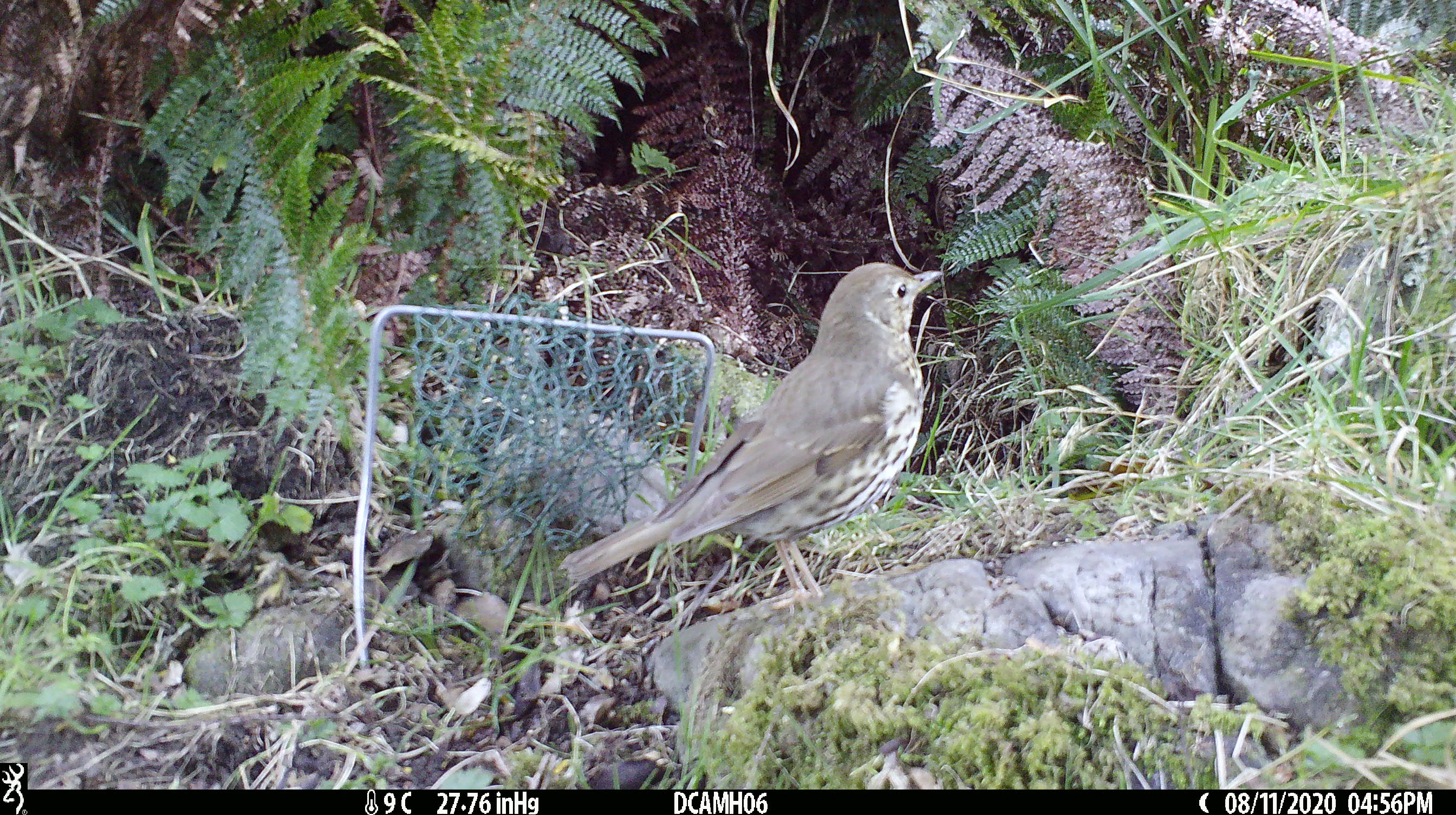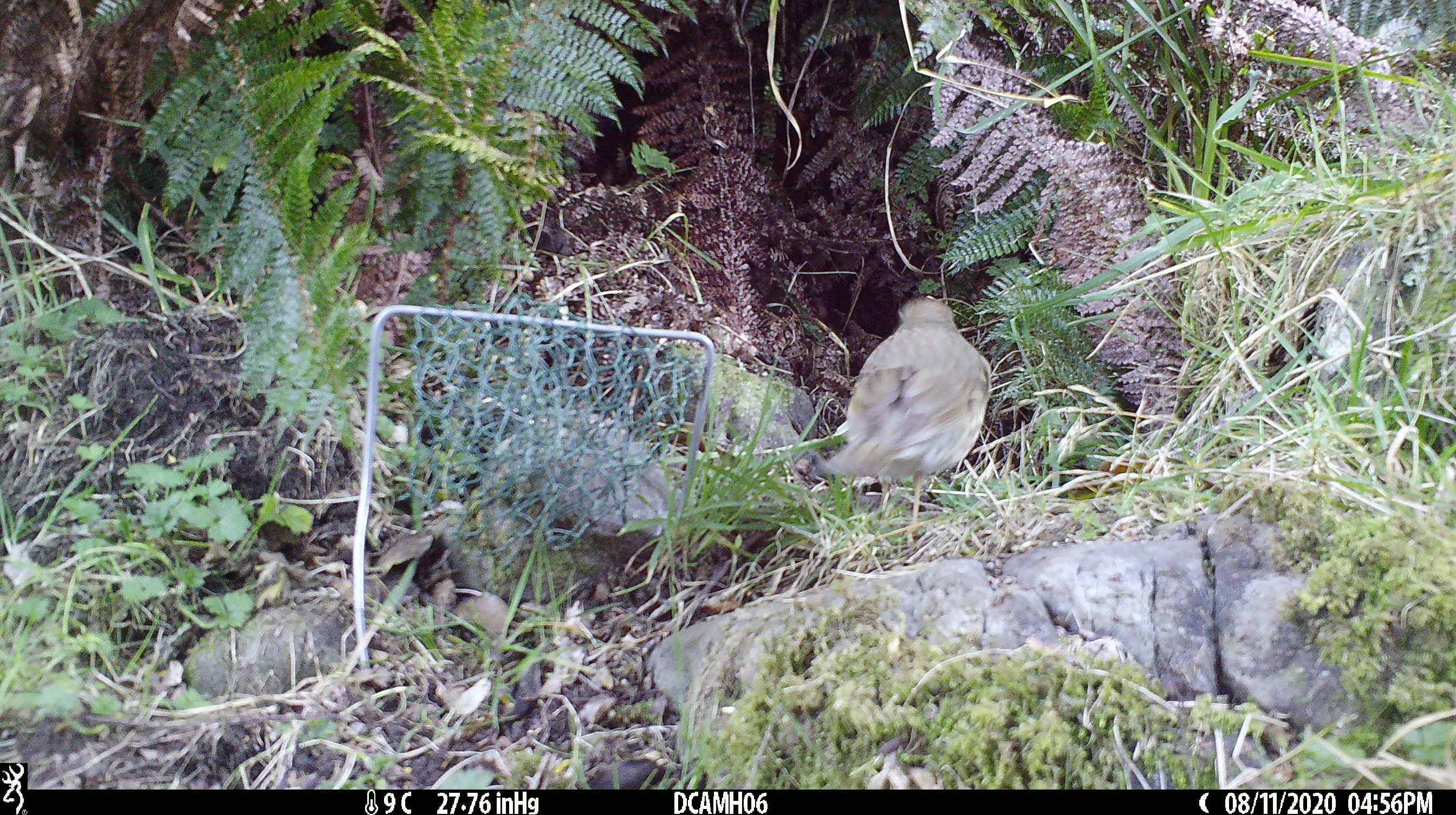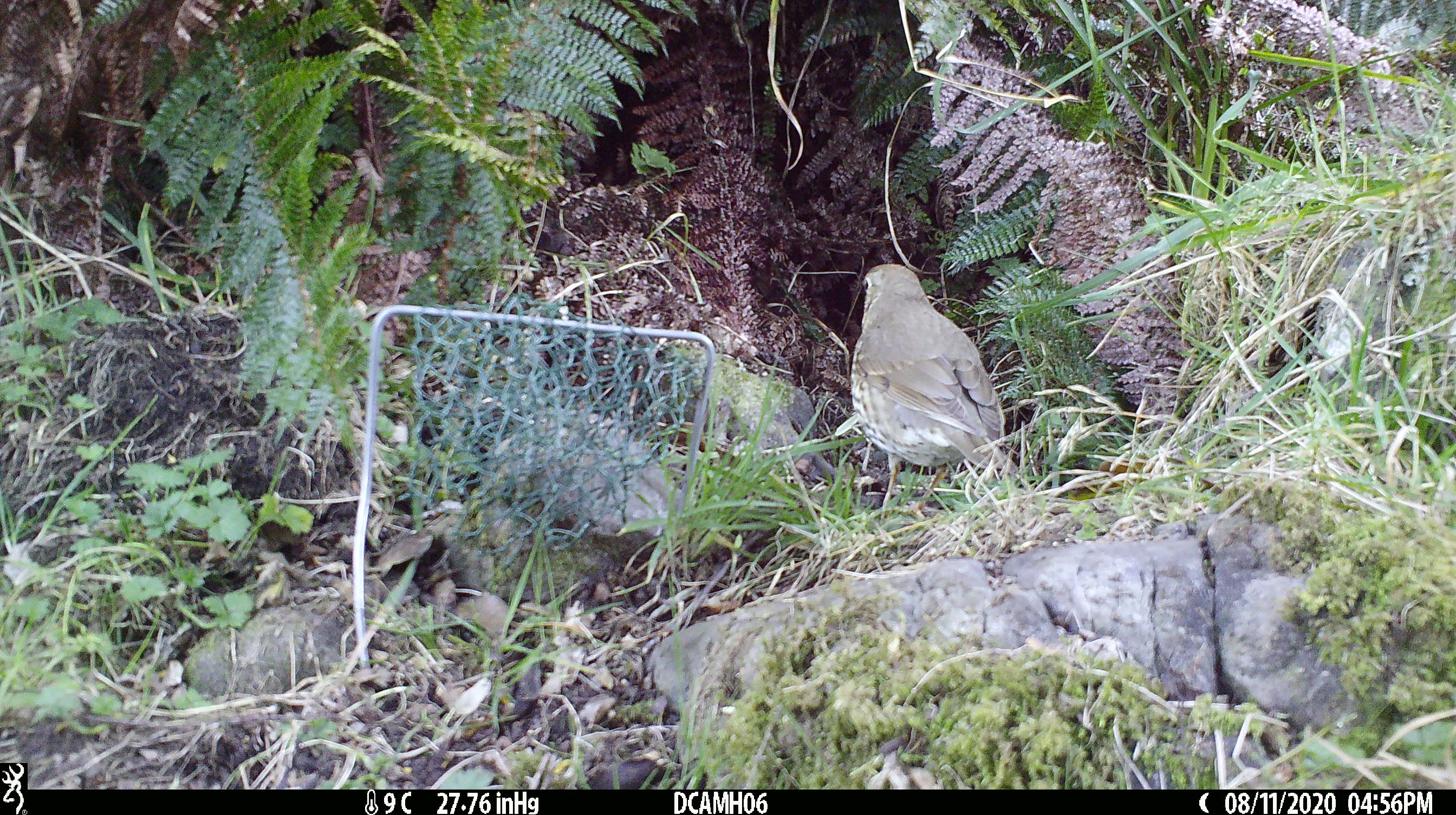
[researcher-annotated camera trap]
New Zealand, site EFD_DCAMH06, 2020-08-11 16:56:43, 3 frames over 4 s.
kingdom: Animalia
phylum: Chordata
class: Aves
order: Passeriformes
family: Turdidae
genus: Turdus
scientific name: Turdus philomelos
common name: song thrush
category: thrush